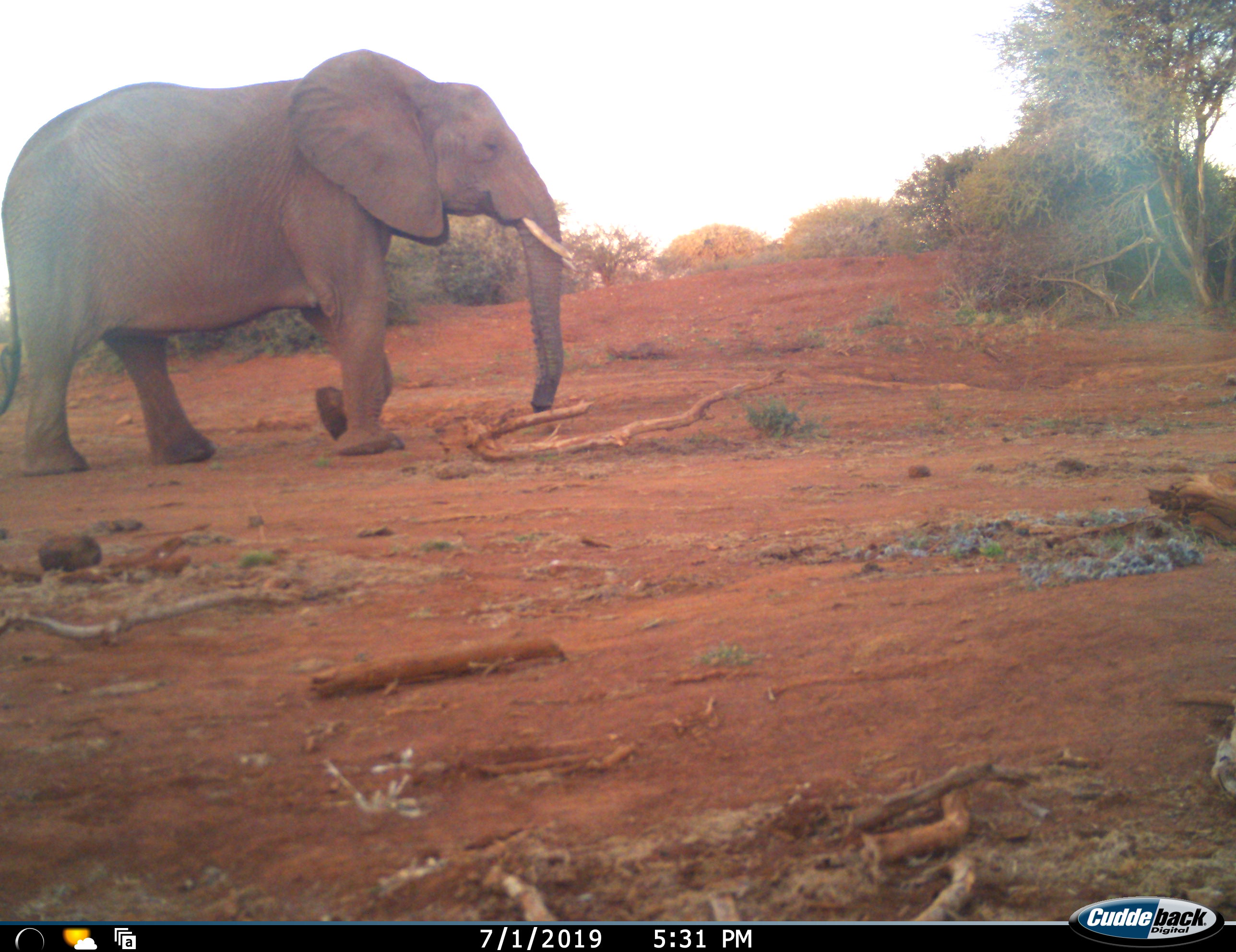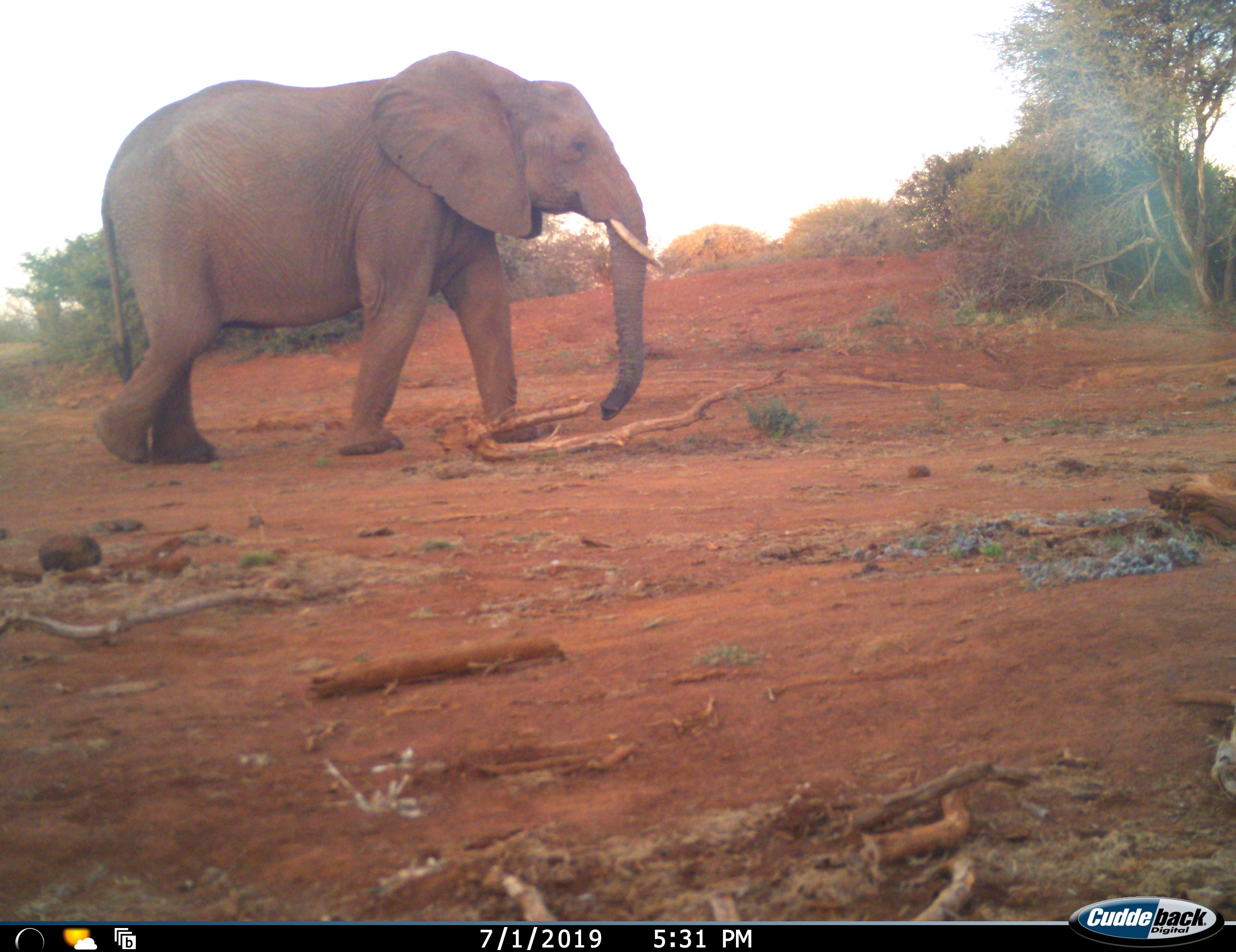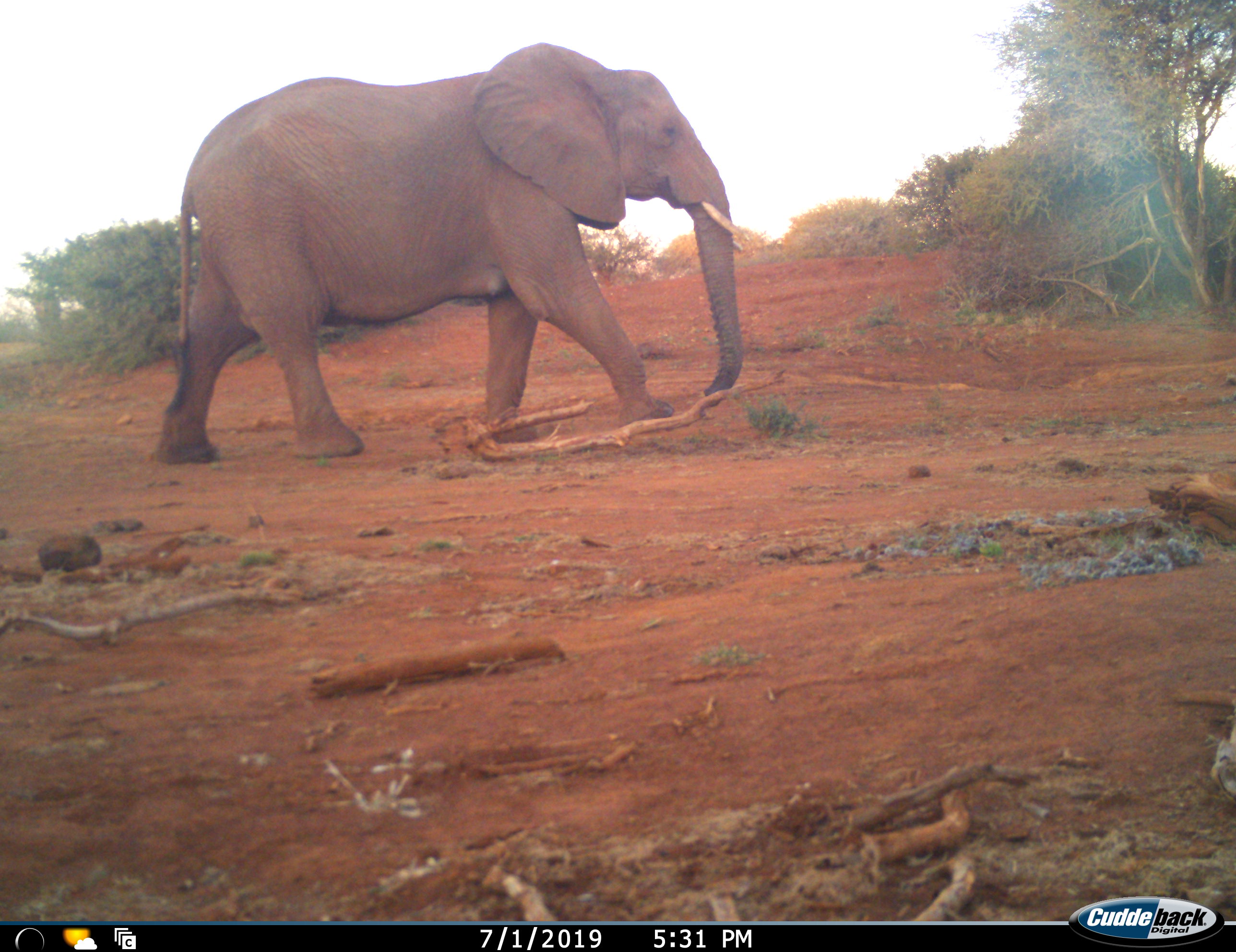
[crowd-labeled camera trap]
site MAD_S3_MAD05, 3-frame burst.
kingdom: Animalia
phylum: Chordata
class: Mammalia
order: Proboscidea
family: Elephantidae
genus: Loxodonta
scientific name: Loxodonta africana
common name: african bush elephant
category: elephant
Elephant (african bush elephant) (Loxodonta africana), count 1. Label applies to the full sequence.